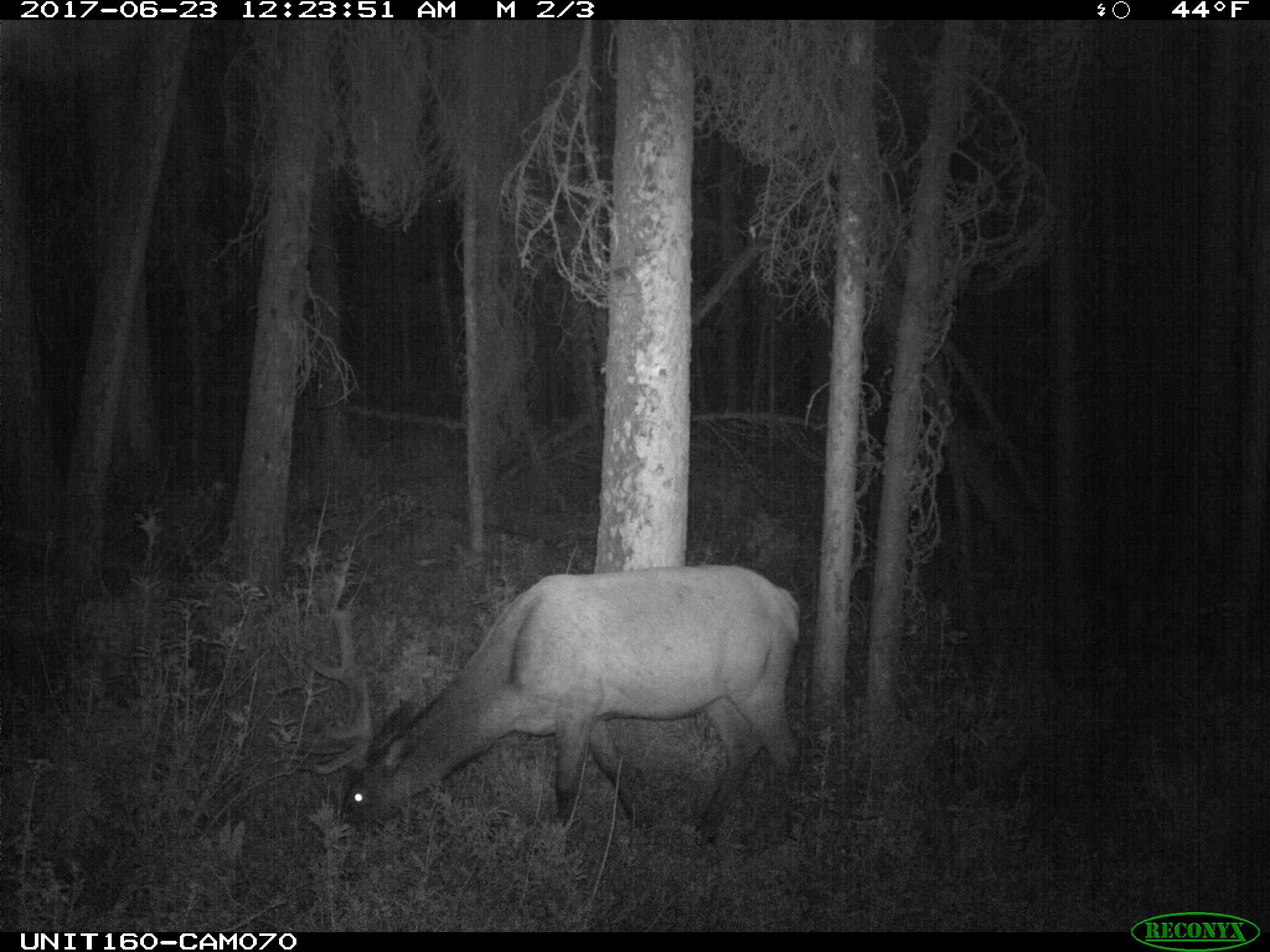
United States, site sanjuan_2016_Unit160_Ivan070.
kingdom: Animalia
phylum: Chordata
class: Mammalia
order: Artiodactyla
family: Cervidae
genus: Cervus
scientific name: Cervus elaphus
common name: red deer